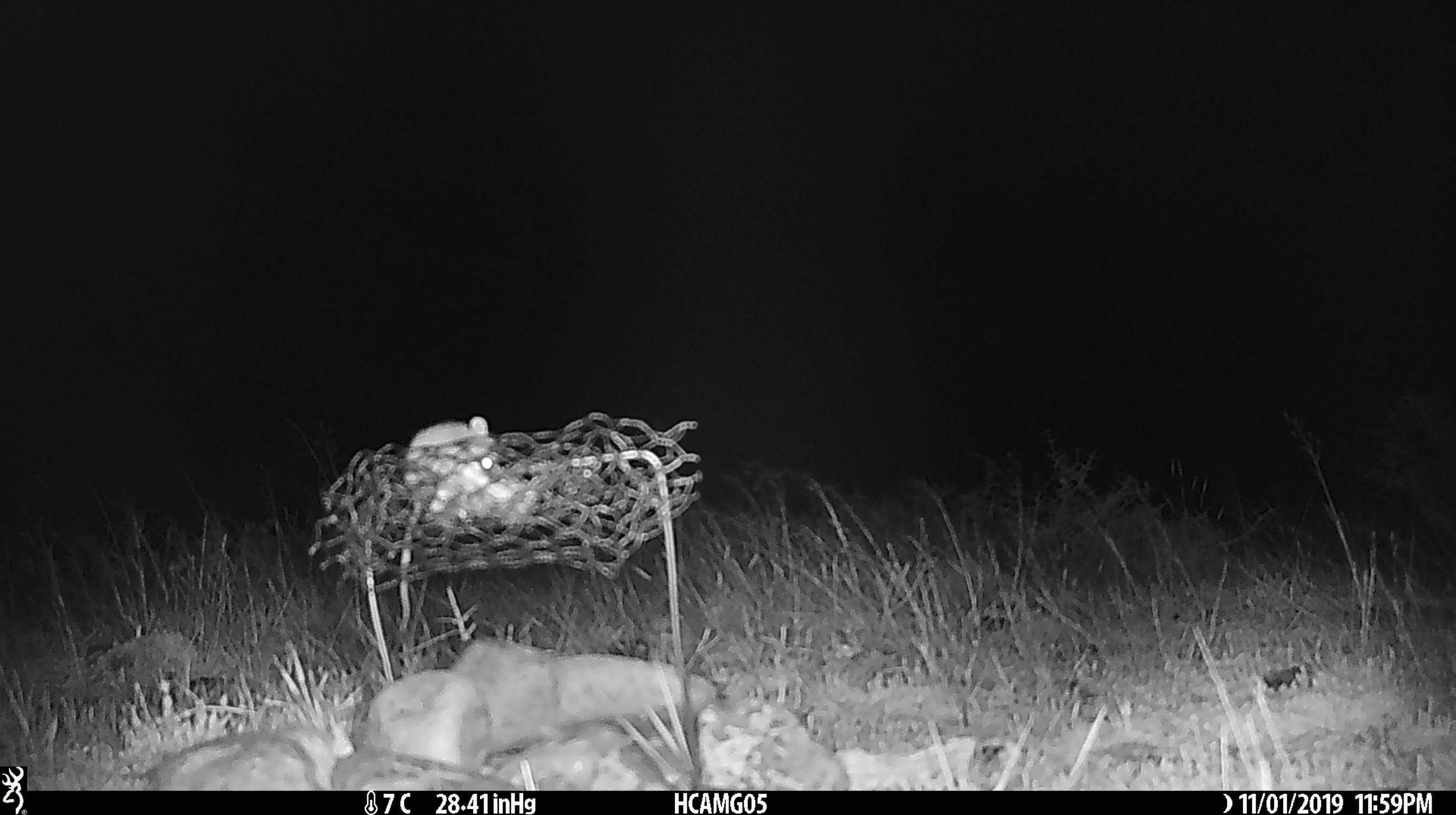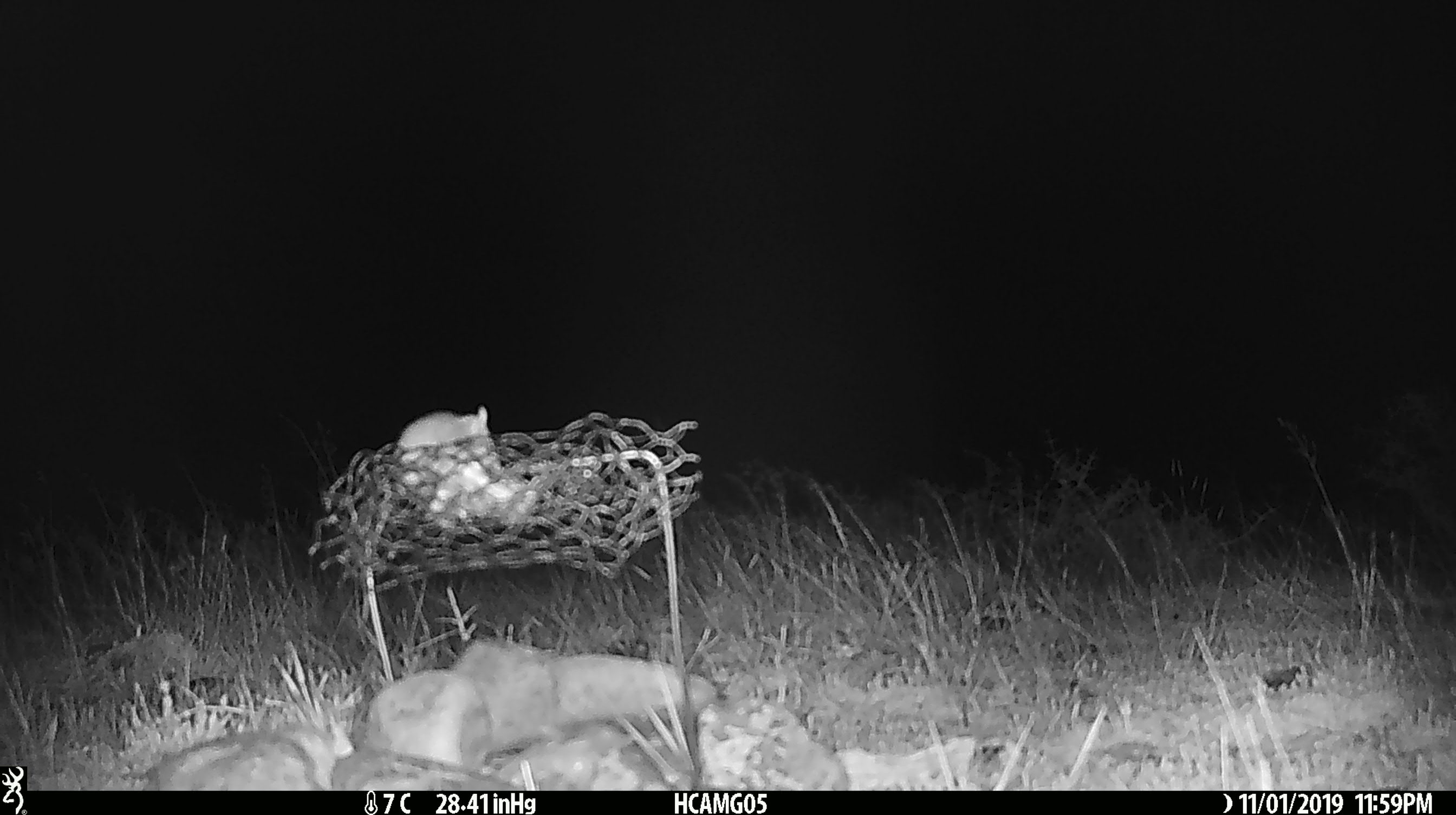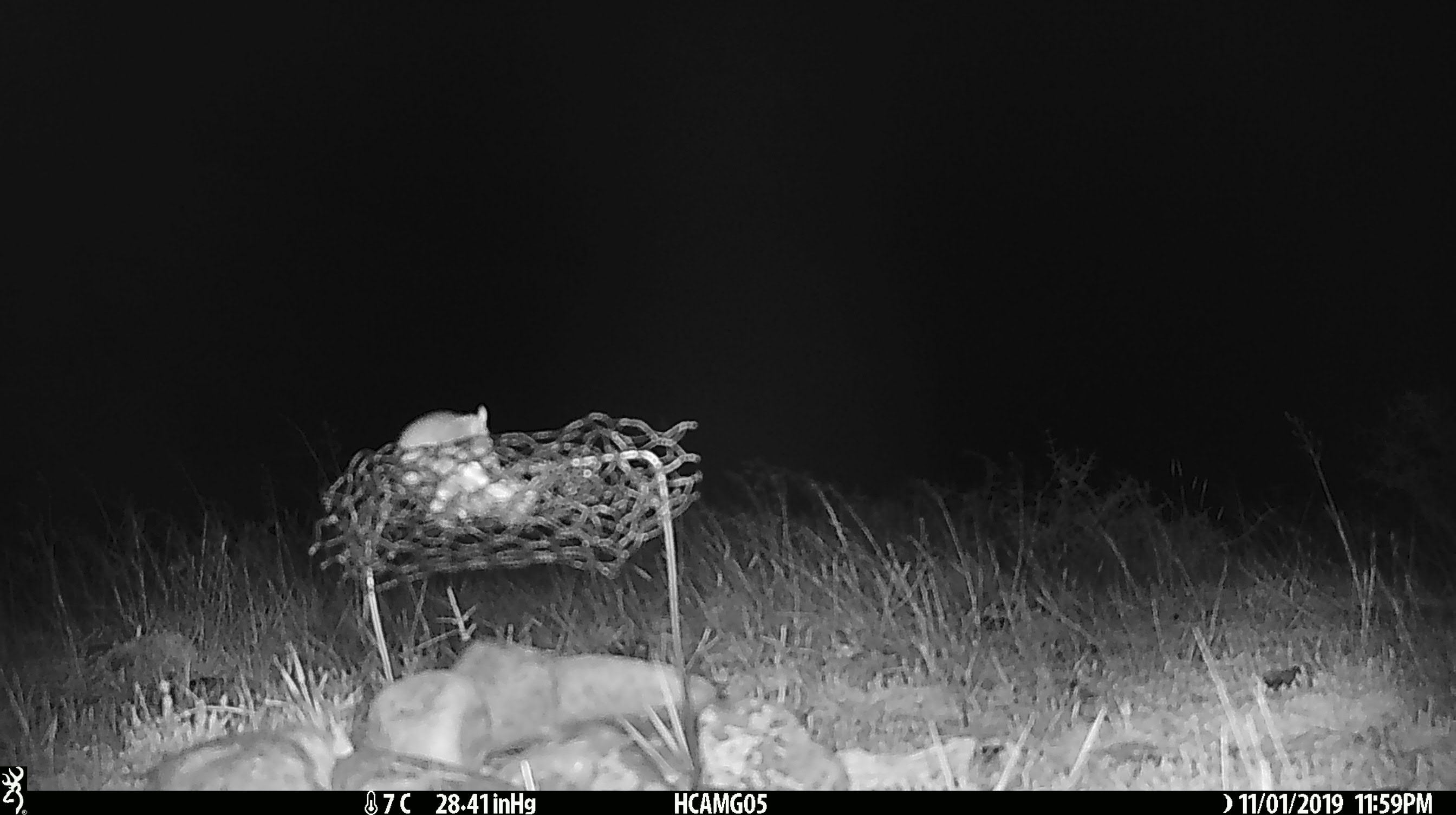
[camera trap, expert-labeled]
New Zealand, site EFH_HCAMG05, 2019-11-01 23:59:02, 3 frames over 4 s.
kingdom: Animalia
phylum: Chordata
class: Mammalia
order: Rodentia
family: Muridae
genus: Mus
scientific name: Mus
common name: mouse